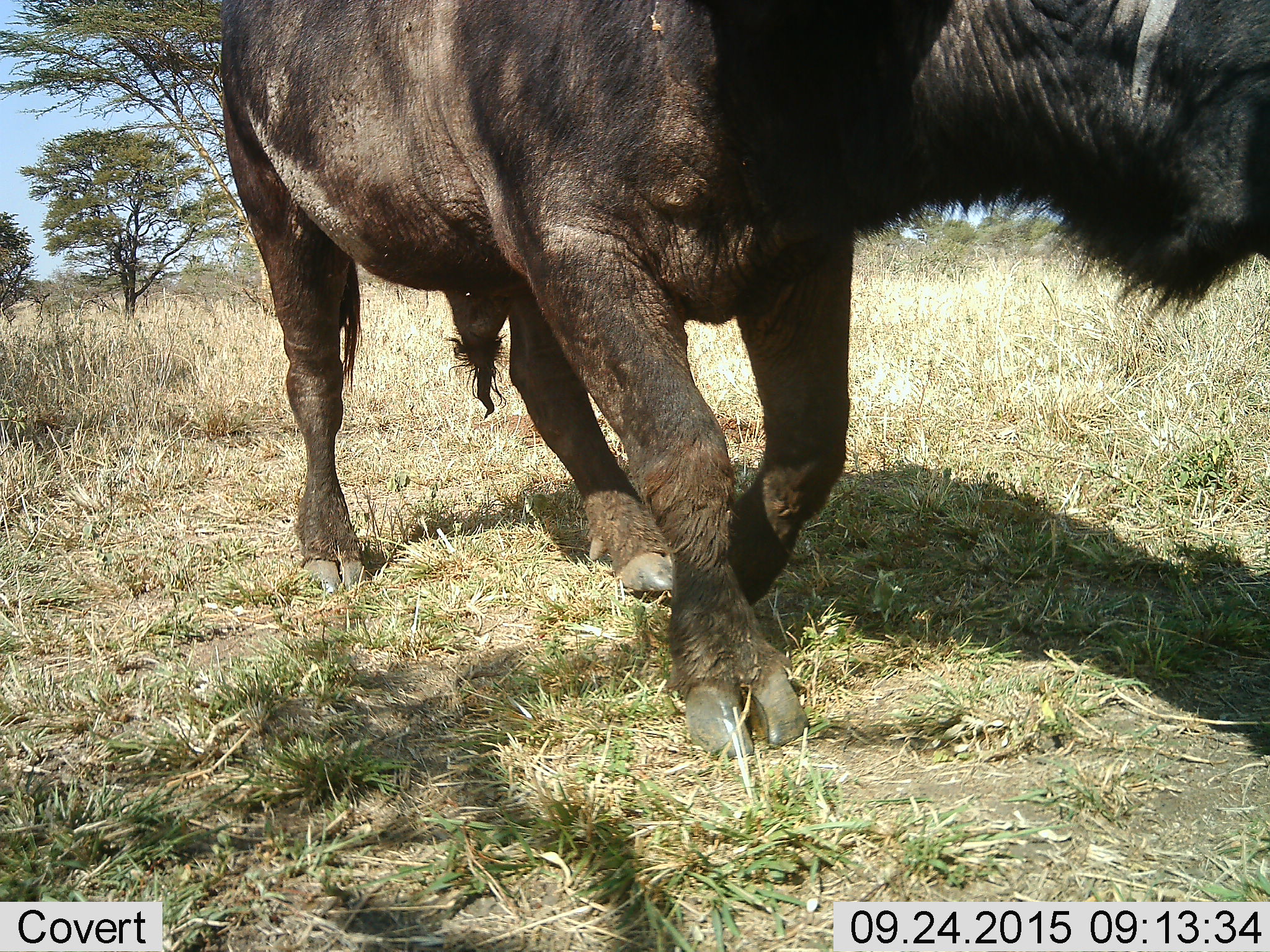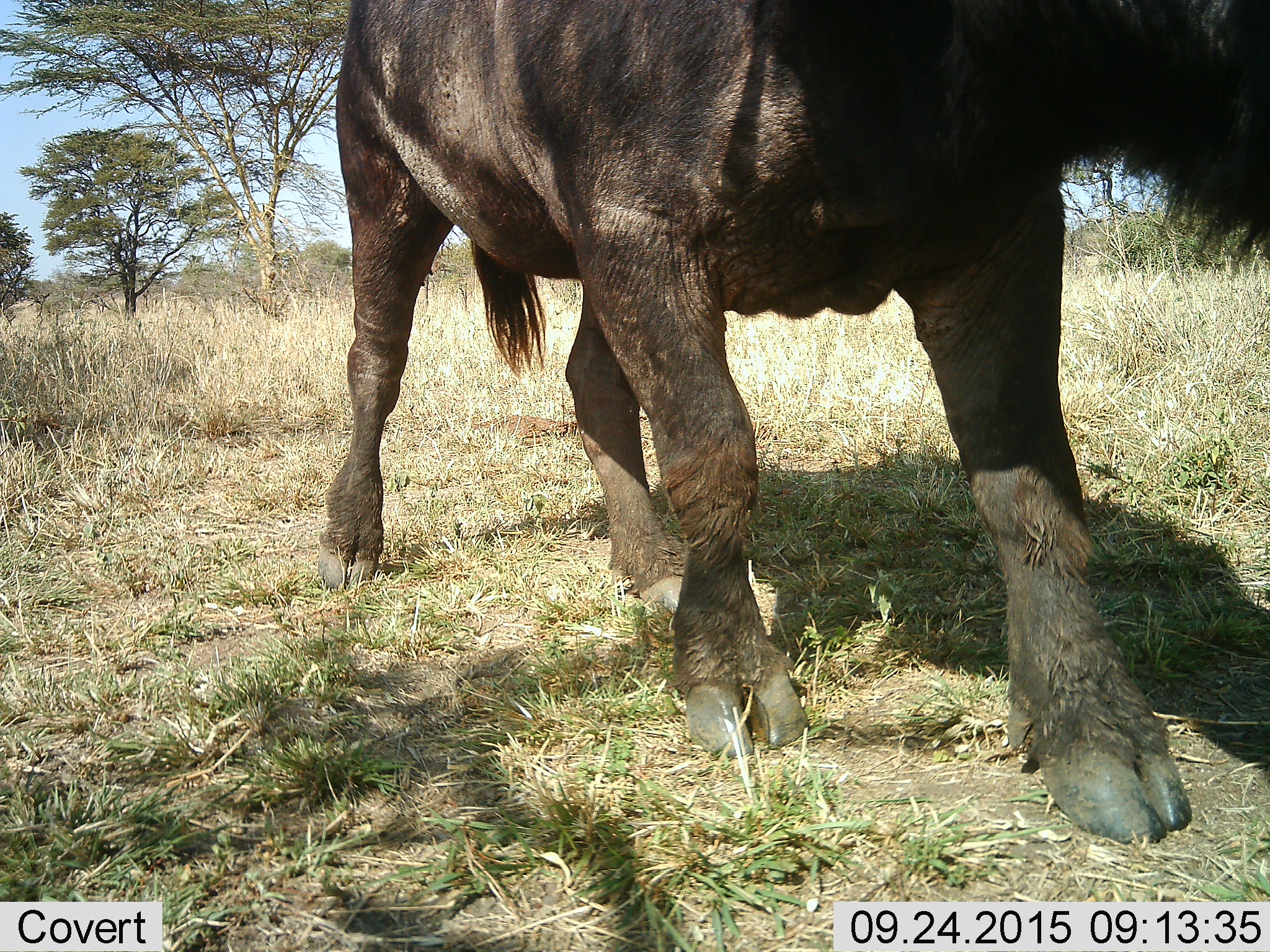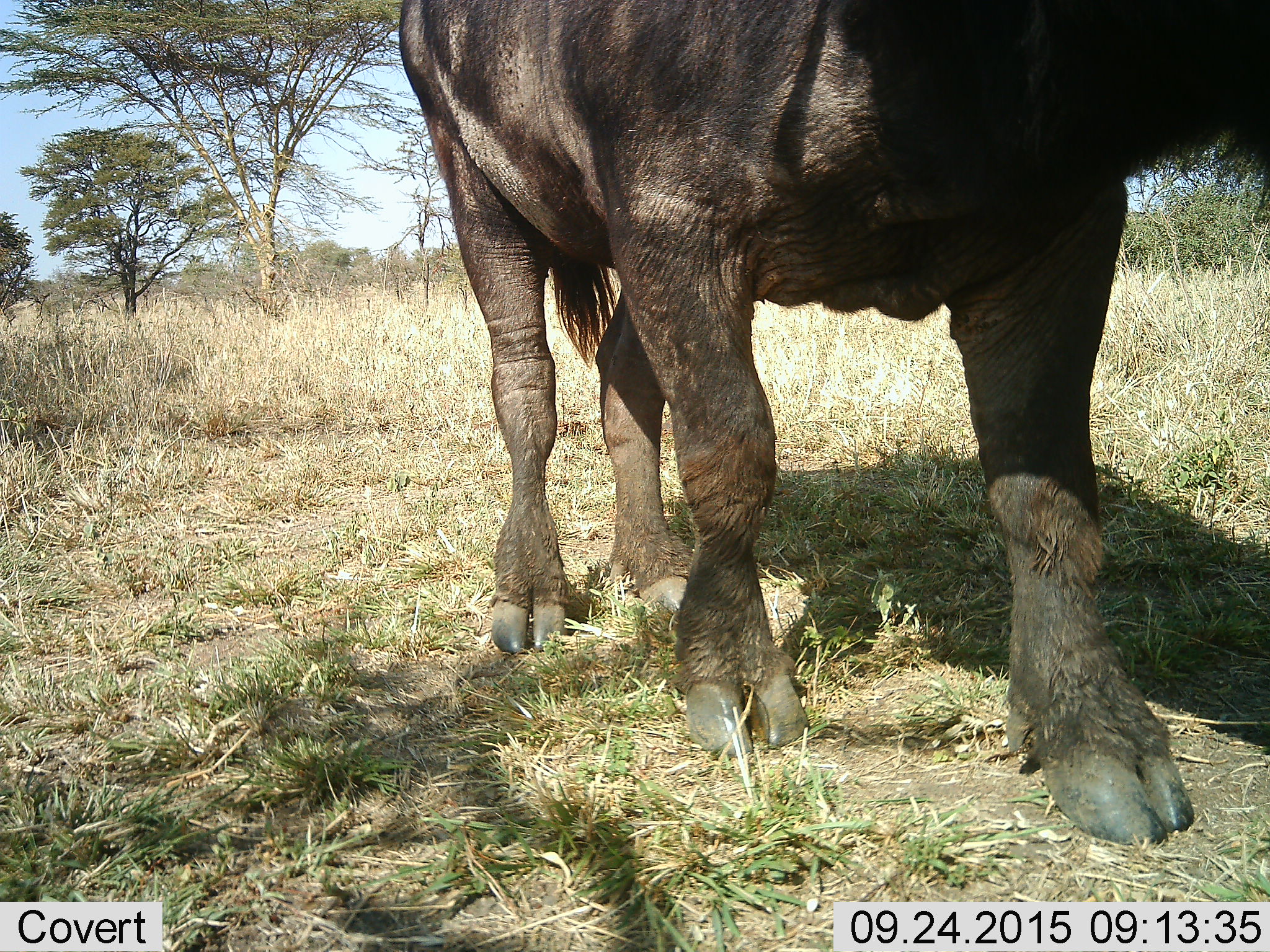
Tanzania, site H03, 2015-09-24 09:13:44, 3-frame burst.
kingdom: Animalia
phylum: Chordata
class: Mammalia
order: Artiodactyla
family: Bovidae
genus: Syncerus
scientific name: Syncerus caffer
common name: cape buffalo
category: buffalo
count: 1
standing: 10%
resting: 0%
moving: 90%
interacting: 0%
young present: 0%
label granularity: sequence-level